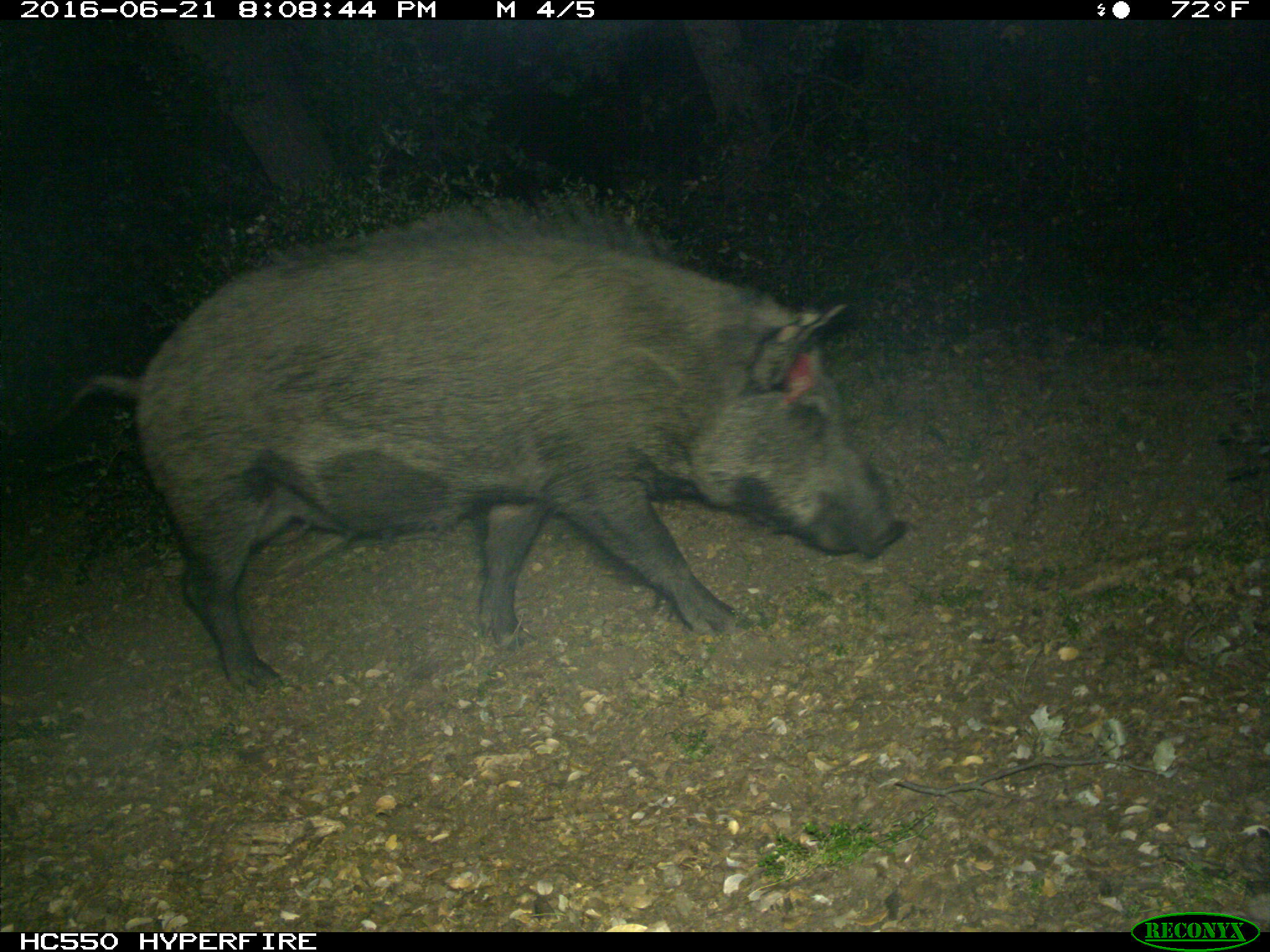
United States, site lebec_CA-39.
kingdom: Animalia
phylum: Chordata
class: Mammalia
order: Artiodactyla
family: Suidae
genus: Sus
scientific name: Sus scrofa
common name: wild boar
Sus scrofa (wild boar).